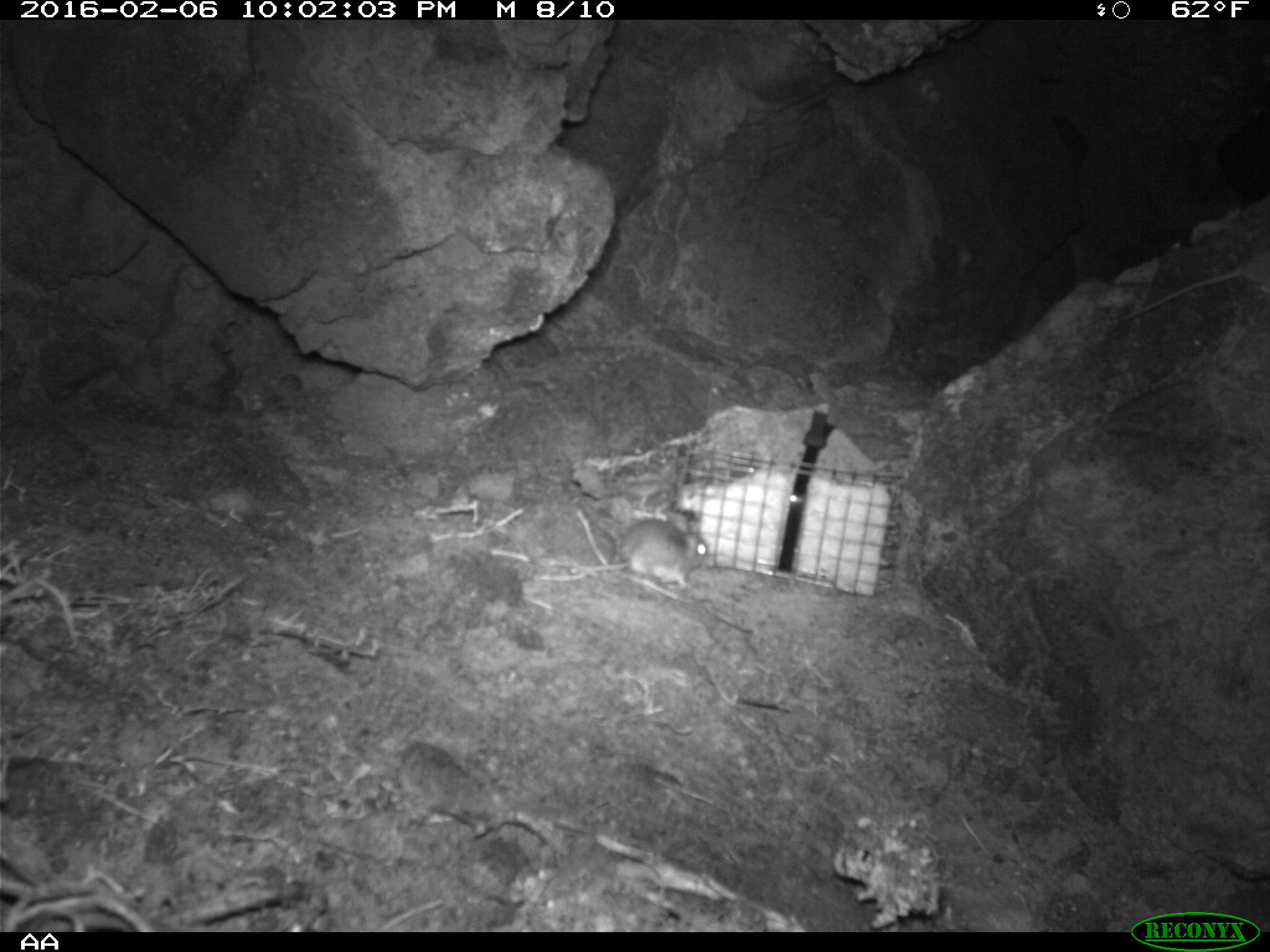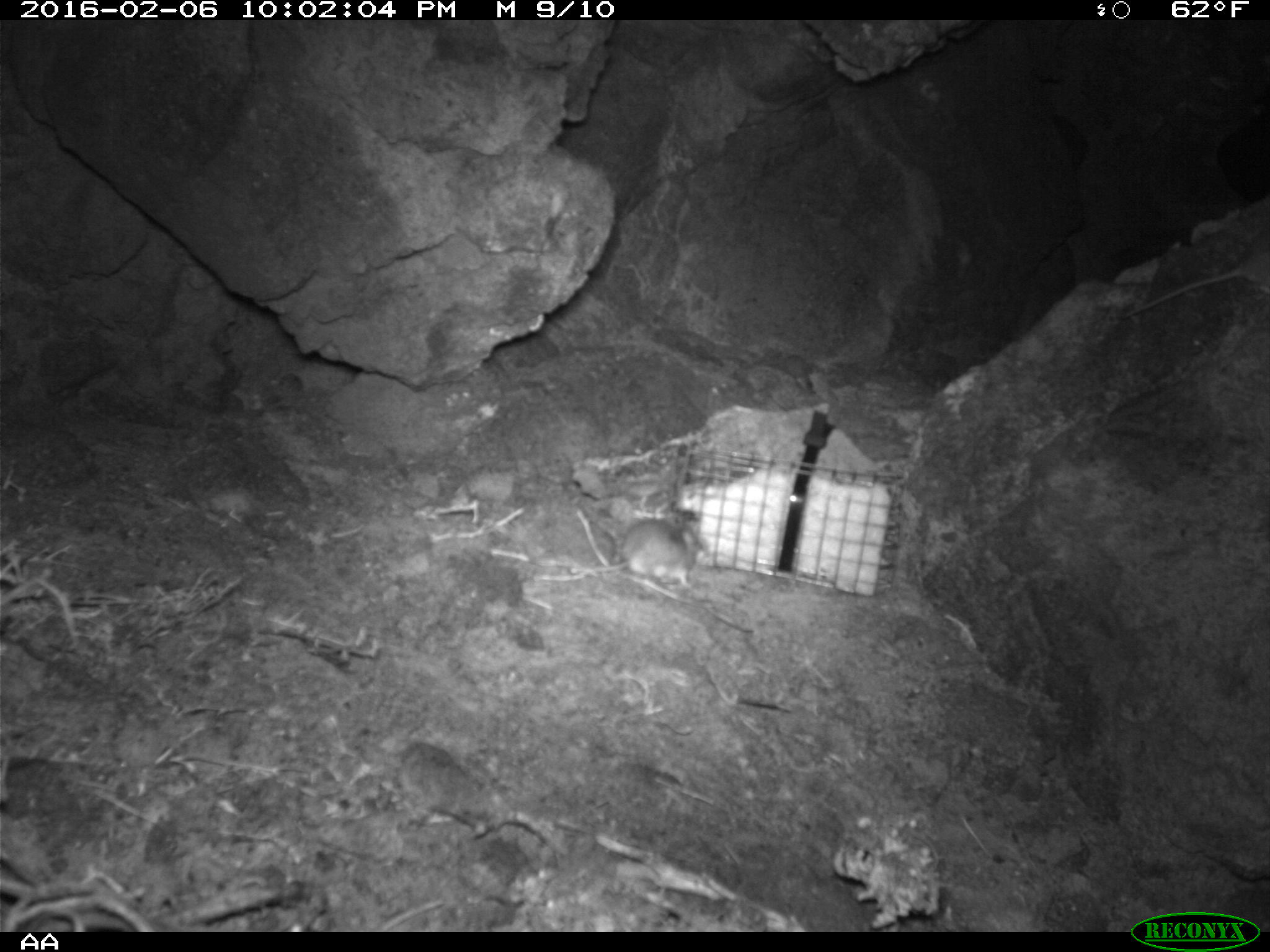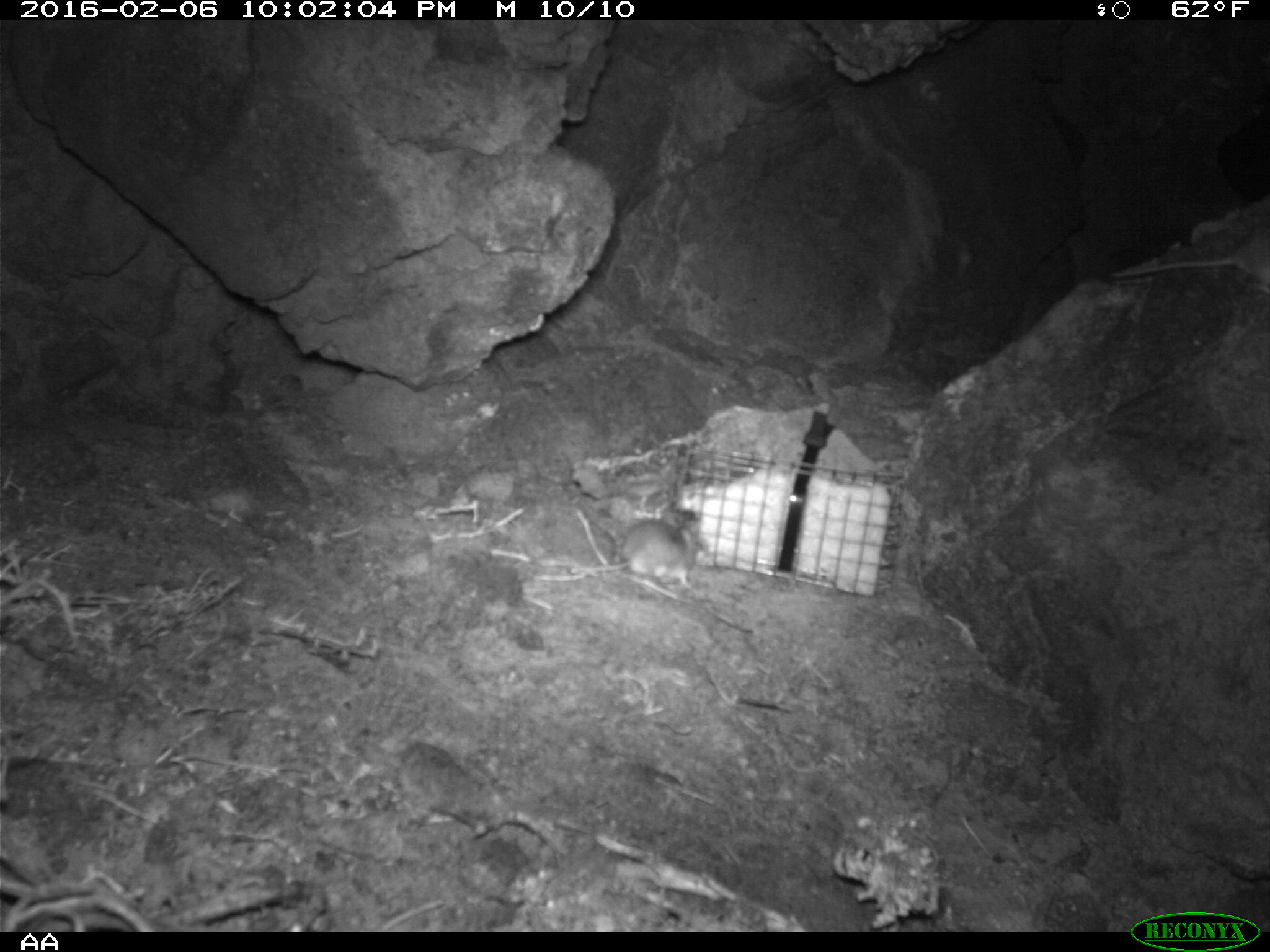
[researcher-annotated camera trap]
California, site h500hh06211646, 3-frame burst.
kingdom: Animalia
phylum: Chordata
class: Mammalia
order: Rodentia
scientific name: Rodentia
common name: rodent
Rodent (Rodentia).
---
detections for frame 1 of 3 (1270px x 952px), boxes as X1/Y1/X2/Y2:
rodent: 1121/228/1269/321; 572/516/708/595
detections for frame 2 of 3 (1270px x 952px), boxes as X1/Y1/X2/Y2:
rodent: 1117/239/1269/317; 577/505/706/587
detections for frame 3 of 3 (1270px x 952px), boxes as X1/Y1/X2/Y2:
rodent: 1106/224/1269/293; 571/506/701/589